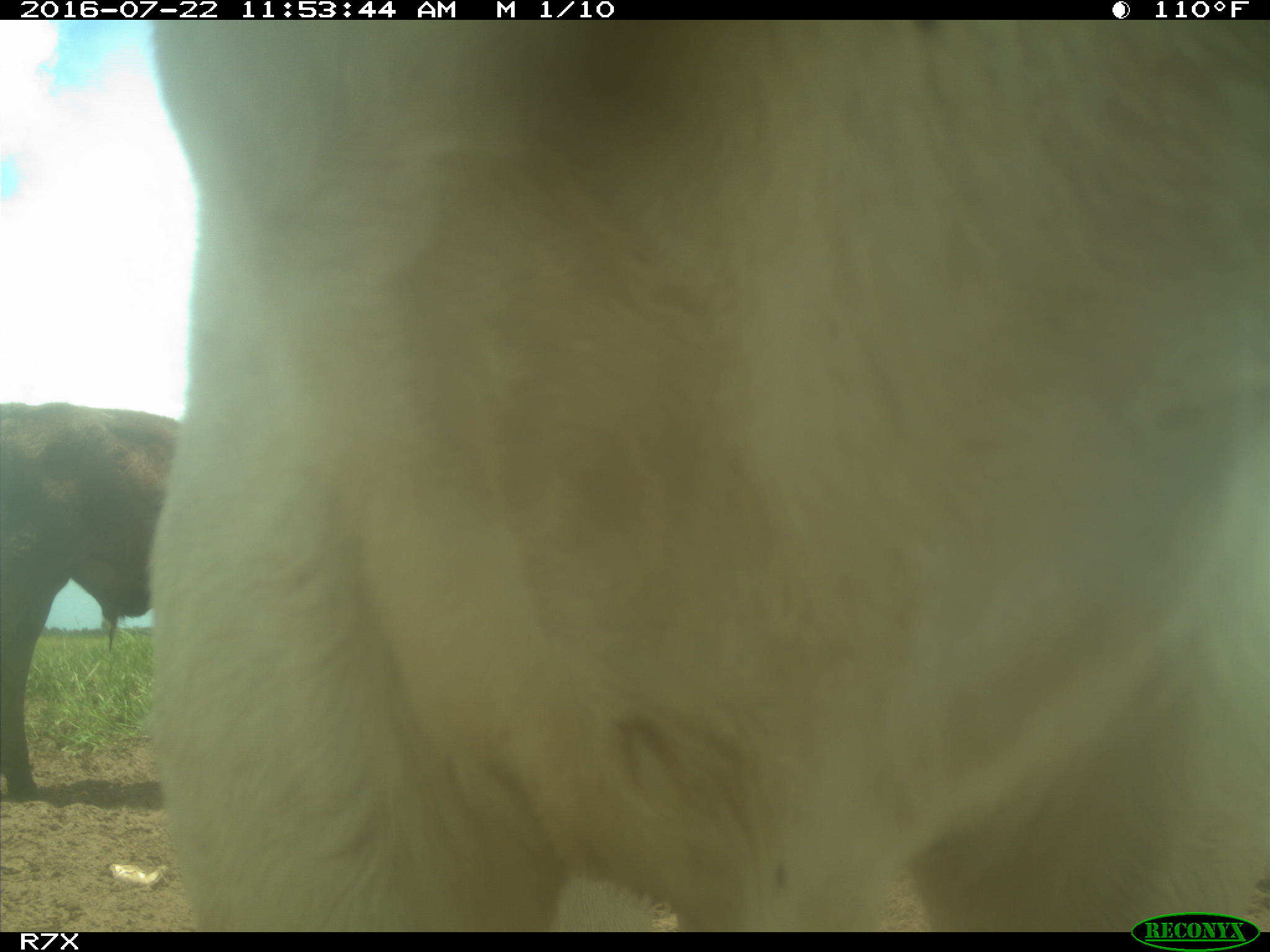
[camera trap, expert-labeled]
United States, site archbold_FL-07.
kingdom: Animalia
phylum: Chordata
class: Mammalia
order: Artiodactyla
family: Bovidae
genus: Bos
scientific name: Bos taurus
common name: domestic cow